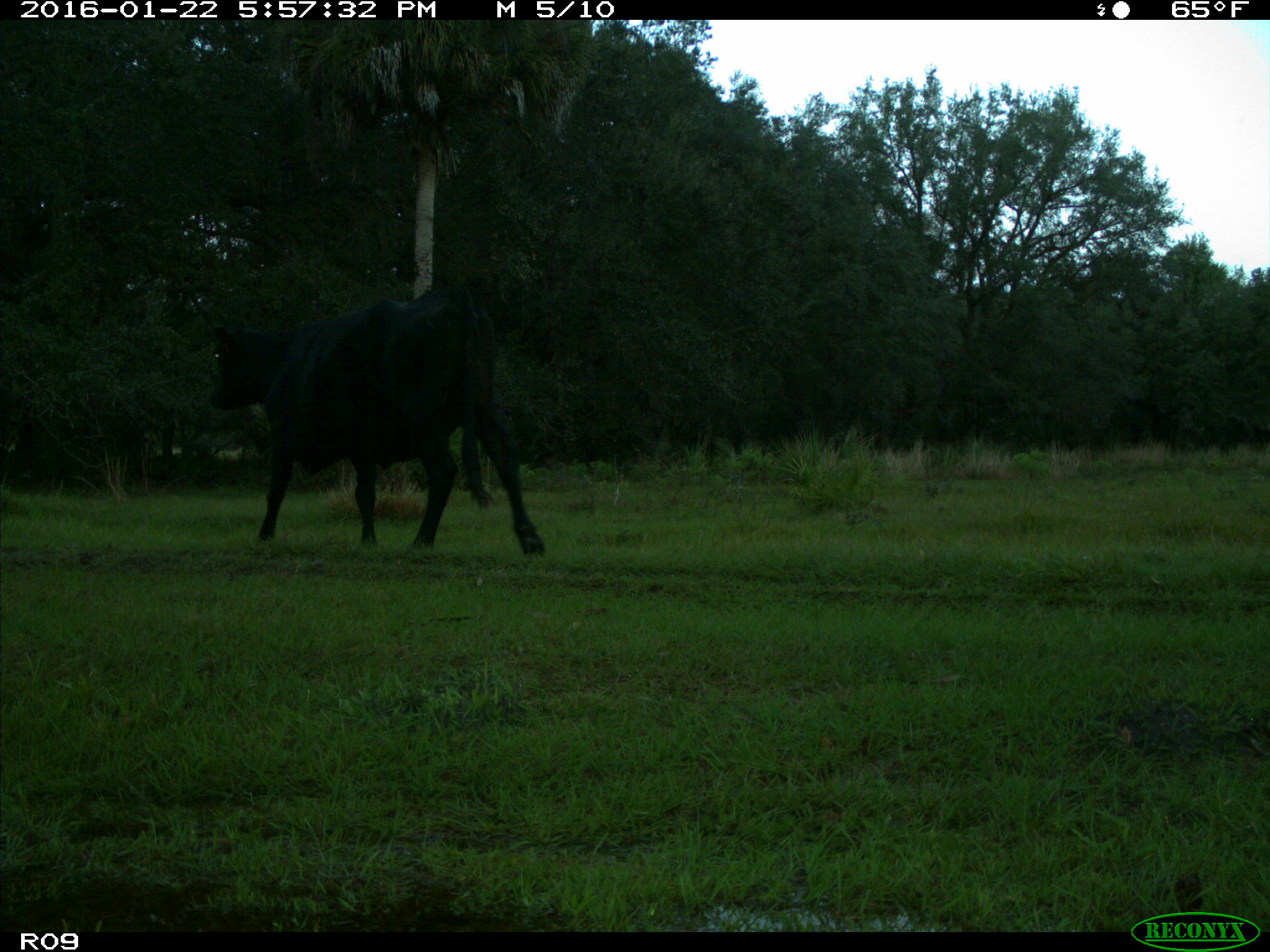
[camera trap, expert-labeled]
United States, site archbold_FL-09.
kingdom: Animalia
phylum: Chordata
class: Mammalia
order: Artiodactyla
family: Bovidae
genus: Bos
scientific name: Bos taurus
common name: domestic cow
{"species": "Bos taurus (domestic cow)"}